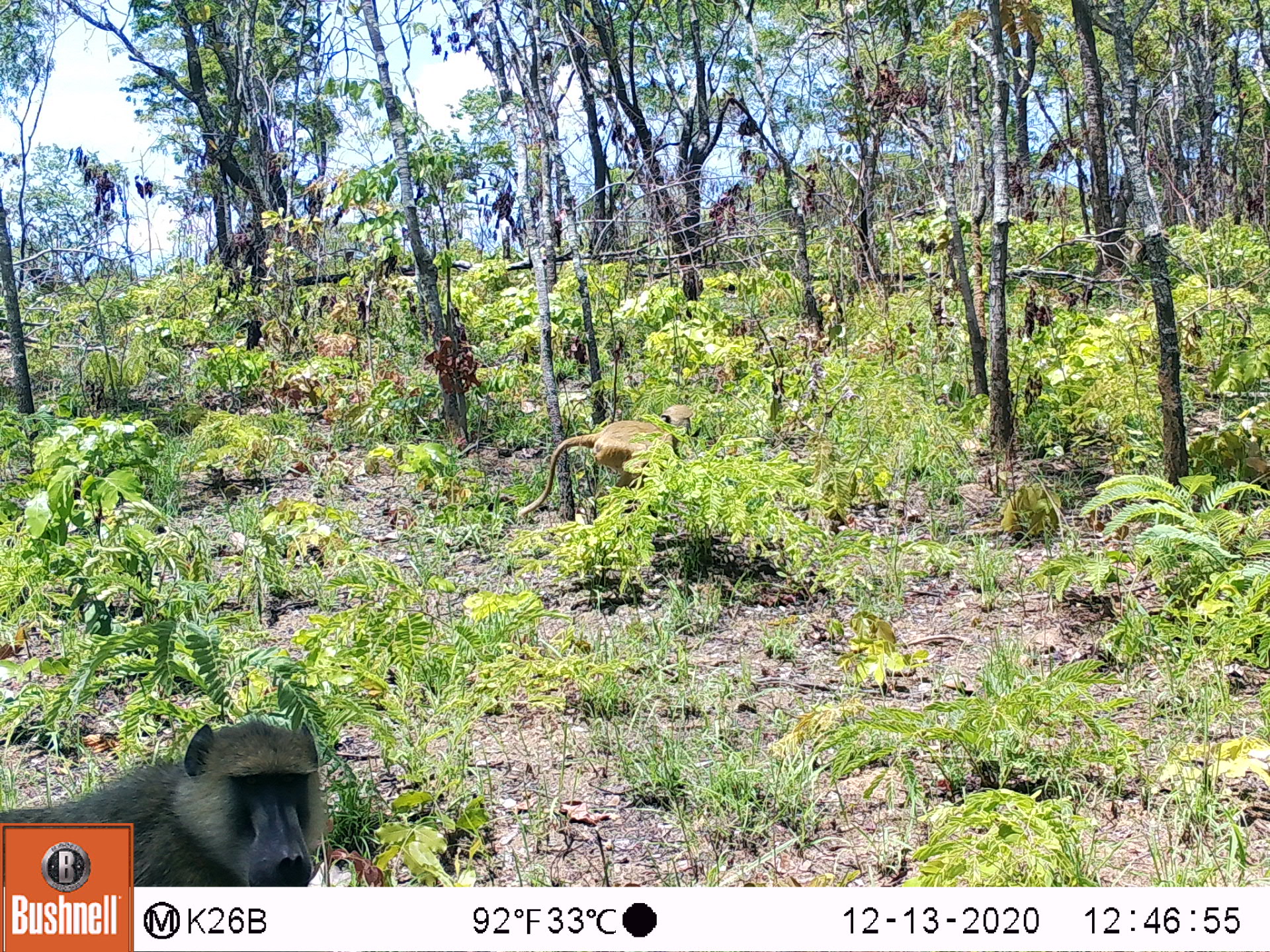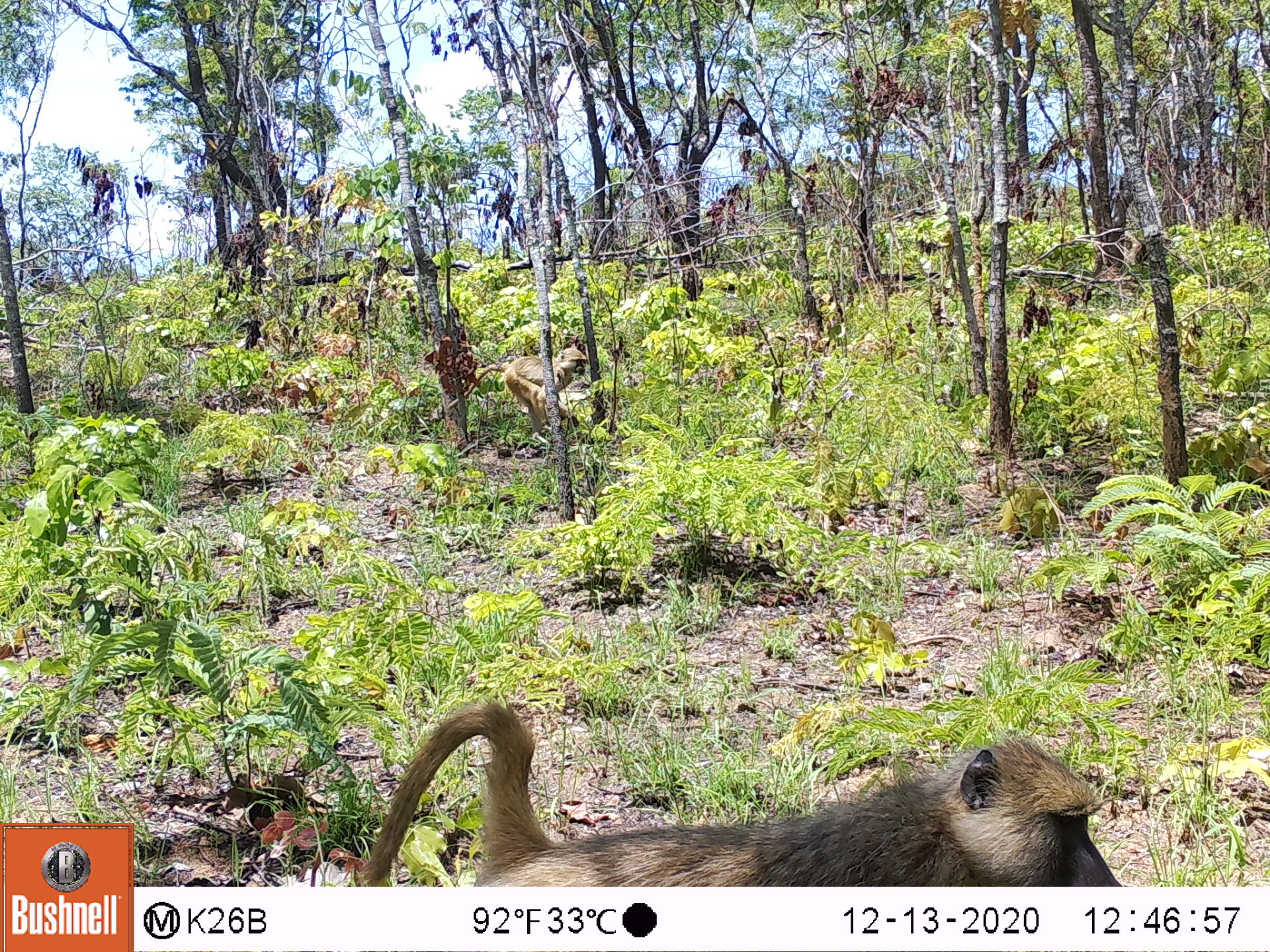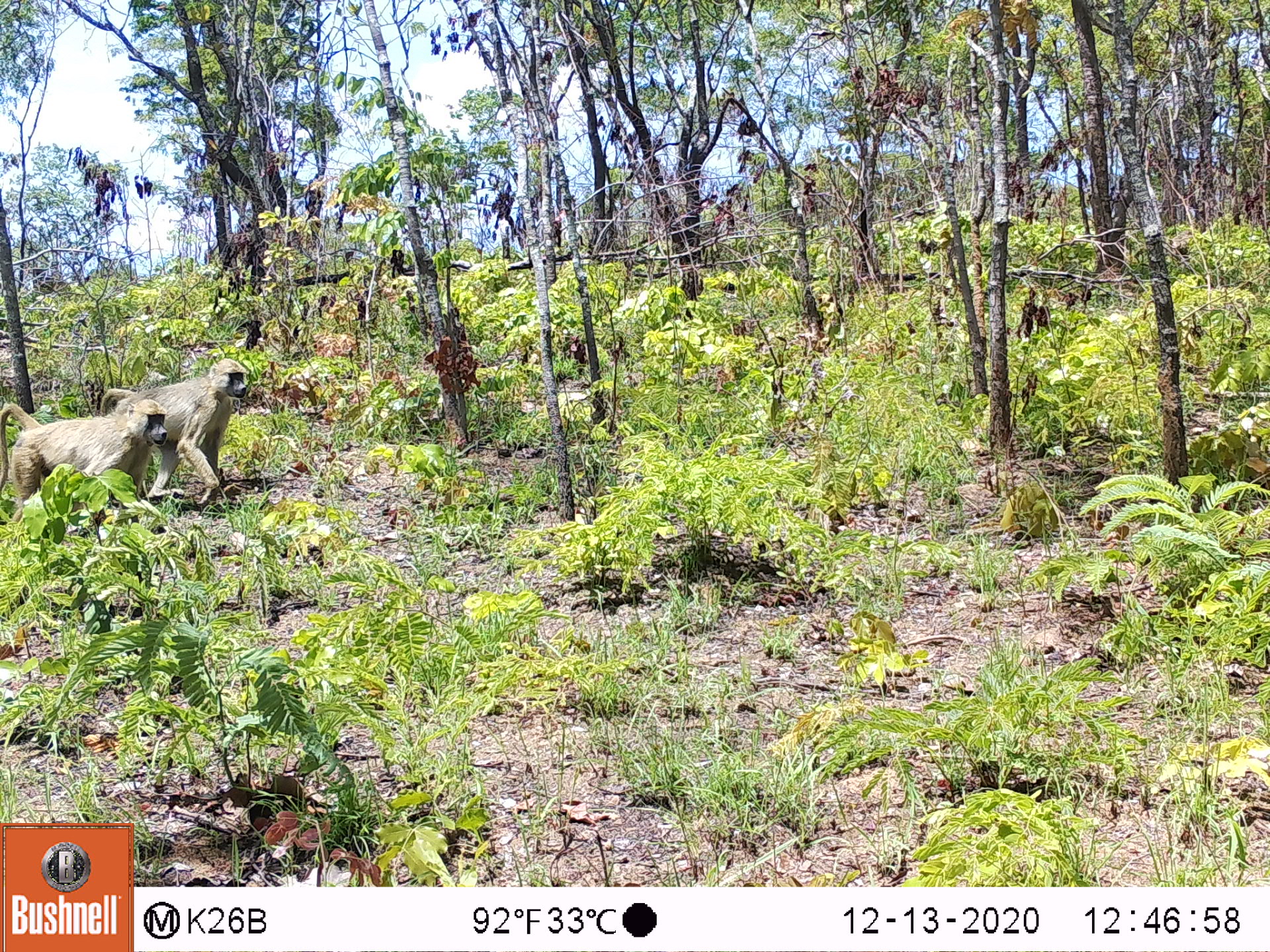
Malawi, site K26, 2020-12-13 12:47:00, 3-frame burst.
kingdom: Animalia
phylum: Chordata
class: Mammalia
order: Primates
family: Cercopithecidae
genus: Papio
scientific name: Papio cynocephalus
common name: yellow baboon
Yellow baboon (Papio cynocephalus), count 2.